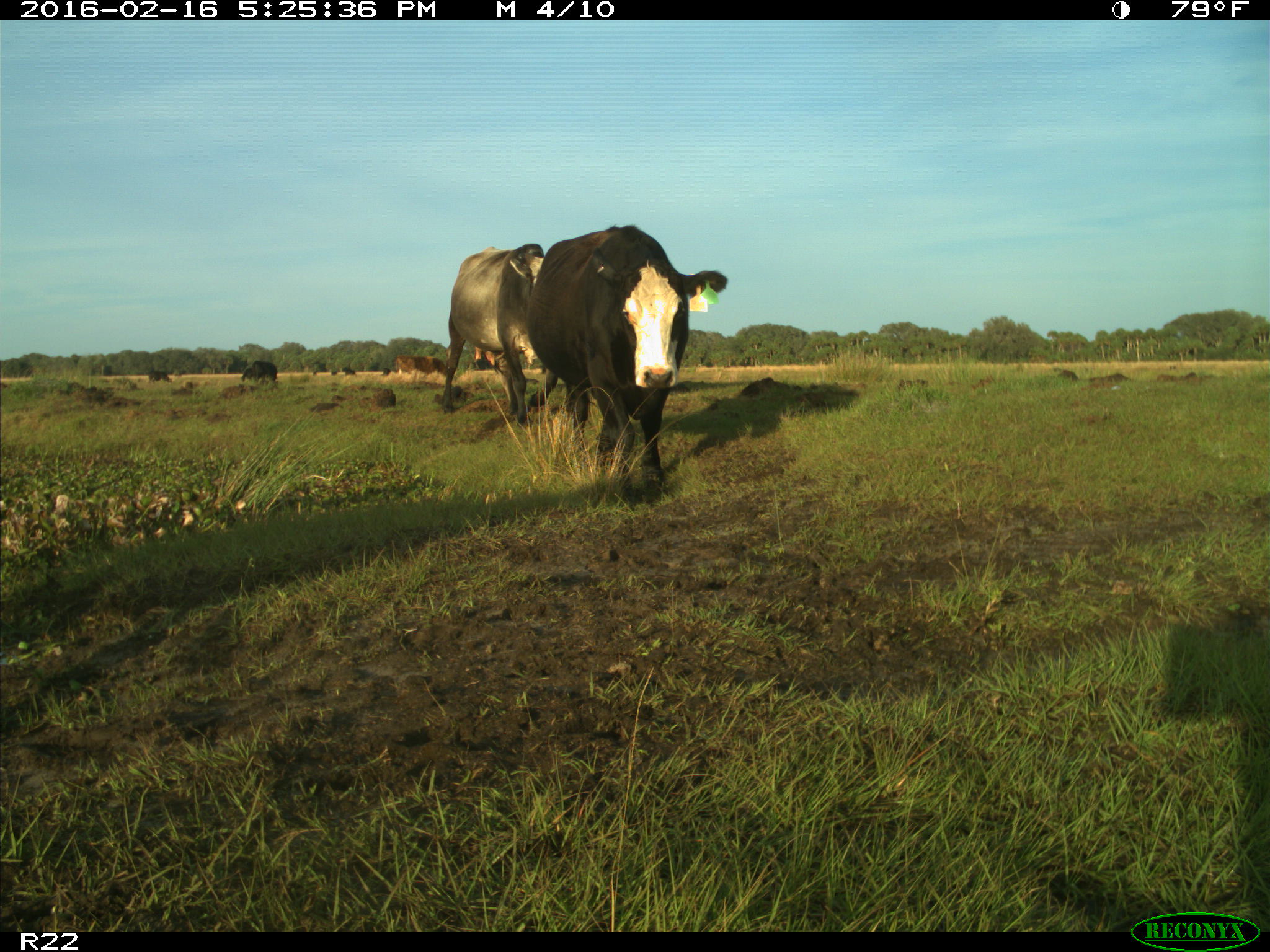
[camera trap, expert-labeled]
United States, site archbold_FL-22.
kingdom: Animalia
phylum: Chordata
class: Mammalia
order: Artiodactyla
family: Bovidae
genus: Bos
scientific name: Bos taurus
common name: domestic cow